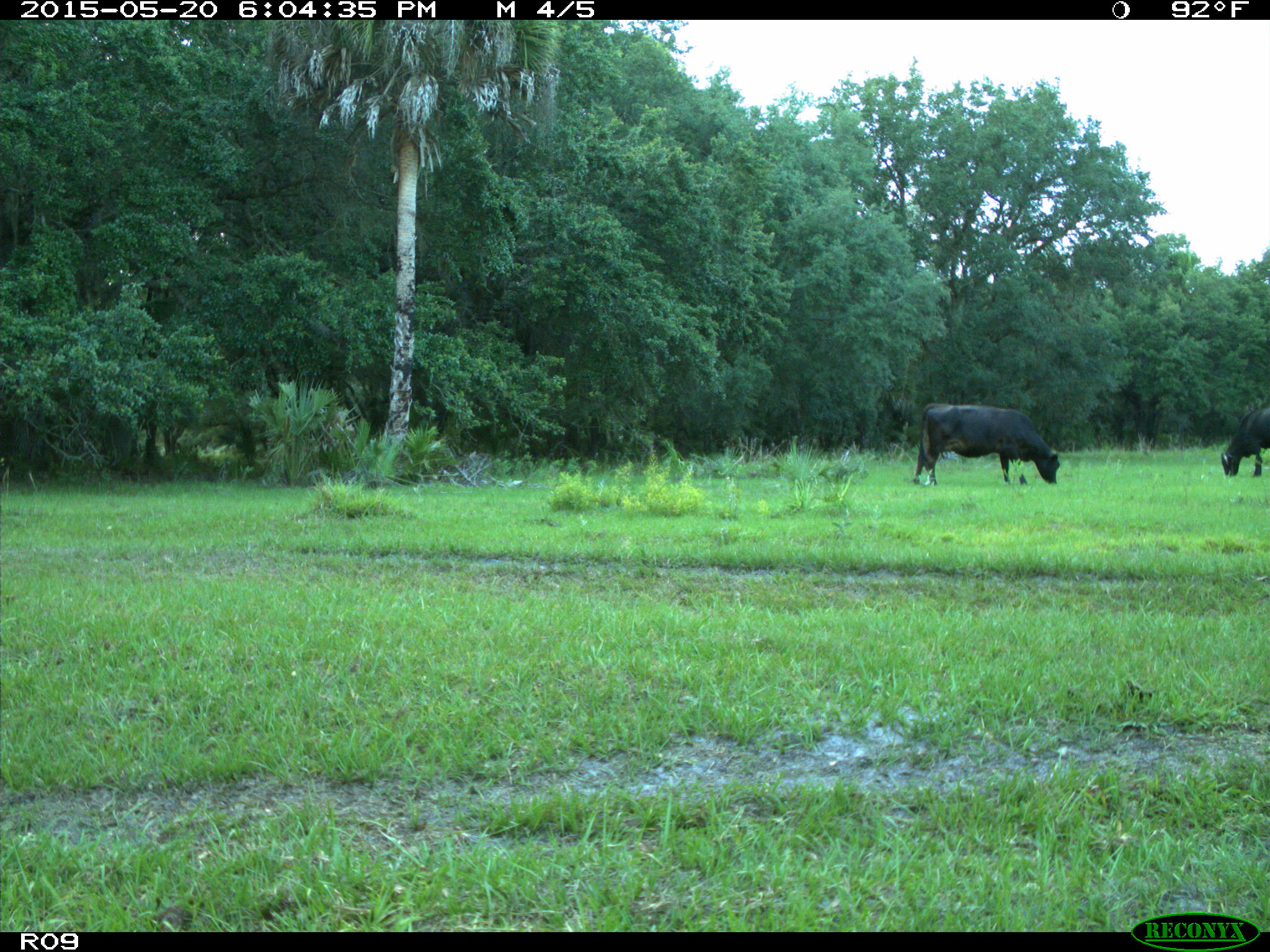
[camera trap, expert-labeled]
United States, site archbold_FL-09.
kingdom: Animalia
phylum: Chordata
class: Mammalia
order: Artiodactyla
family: Bovidae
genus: Bos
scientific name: Bos taurus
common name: domestic cow